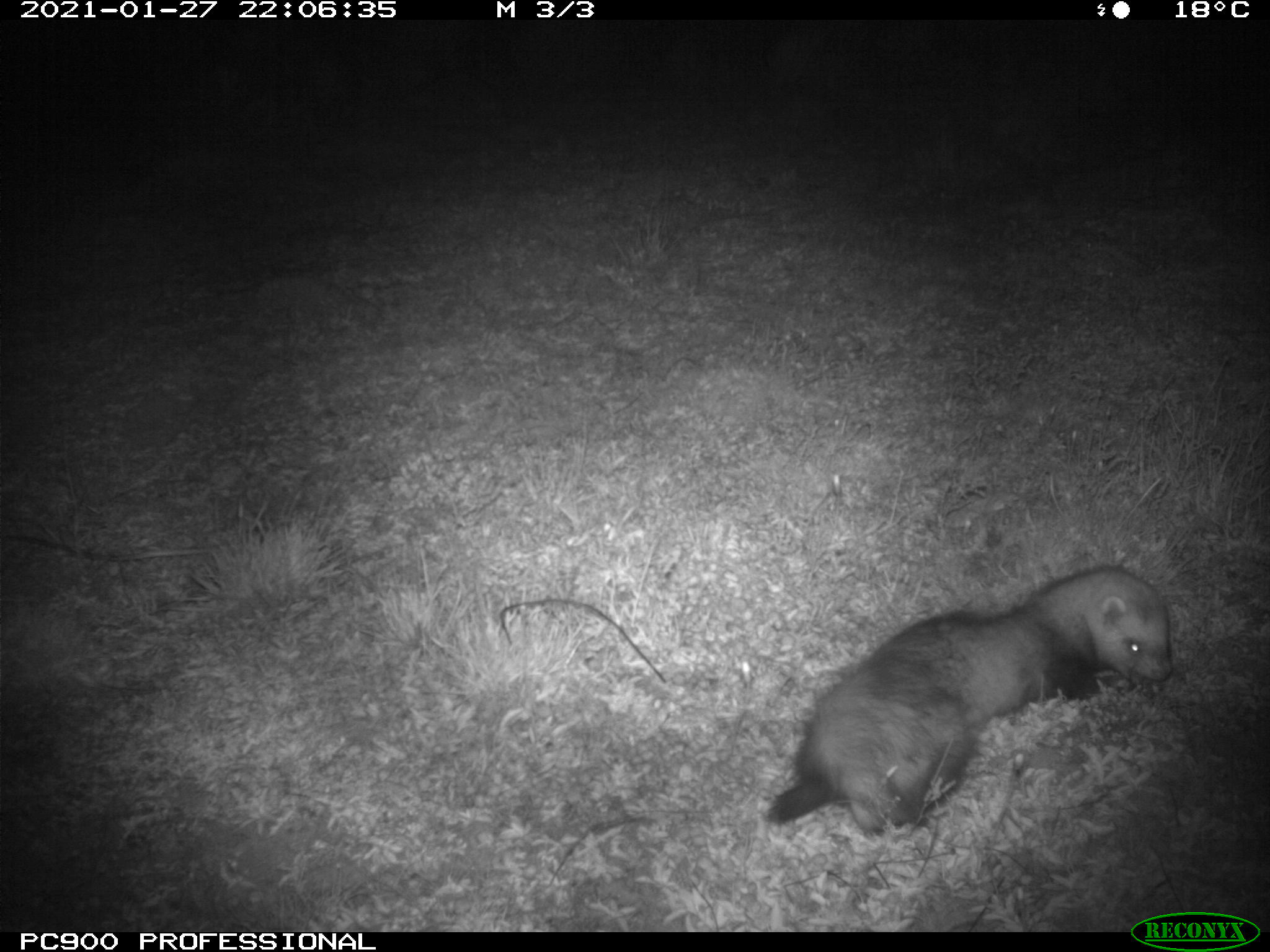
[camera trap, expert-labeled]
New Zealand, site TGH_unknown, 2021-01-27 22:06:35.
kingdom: Animalia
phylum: Chordata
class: Mammalia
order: Carnivora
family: Mustelidae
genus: Mustela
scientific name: Mustela furo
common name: ferret